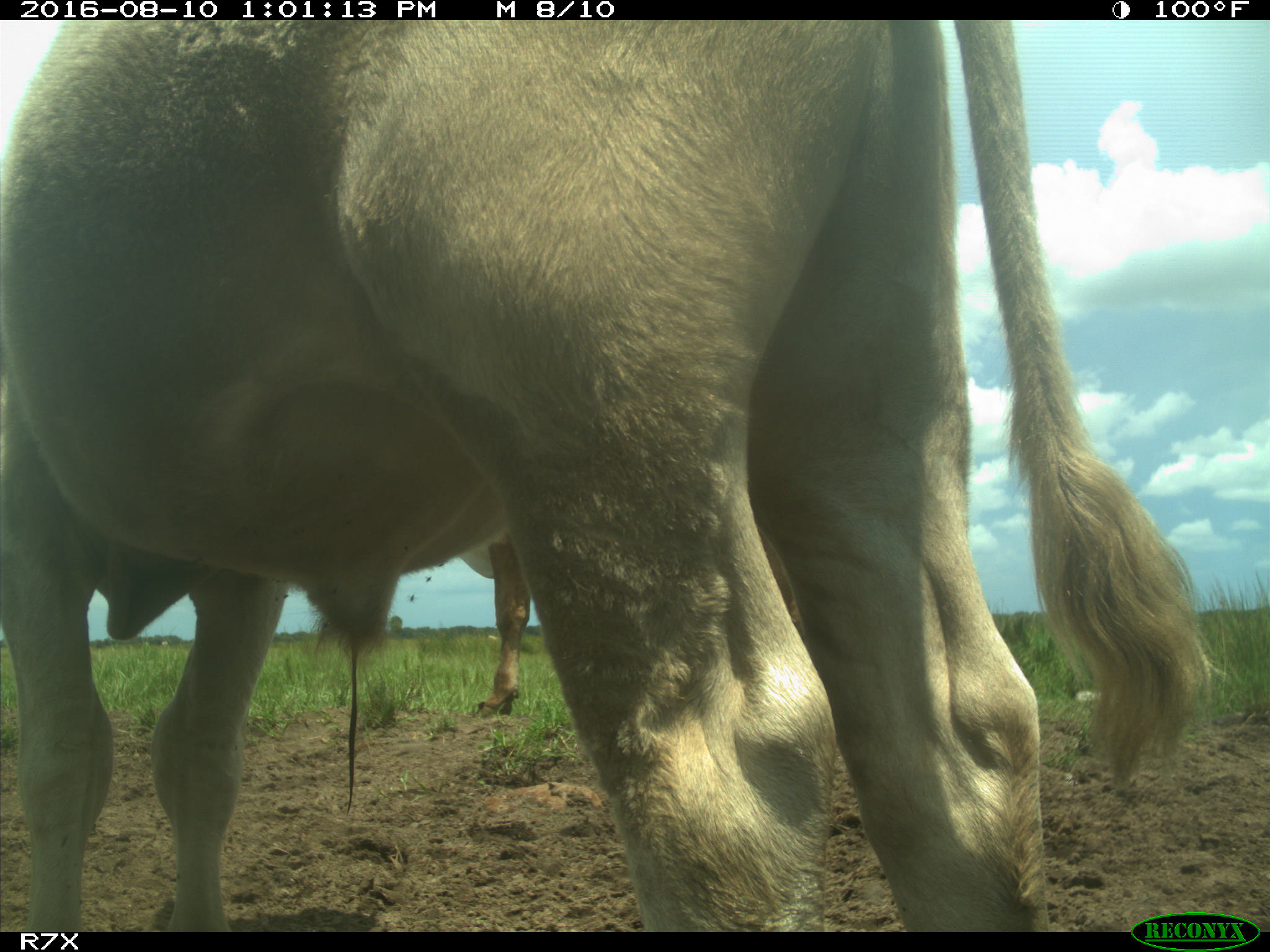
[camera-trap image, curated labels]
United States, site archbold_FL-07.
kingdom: Animalia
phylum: Chordata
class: Mammalia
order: Artiodactyla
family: Bovidae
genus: Bos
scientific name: Bos taurus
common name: domestic cow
Bos taurus (domestic cow).